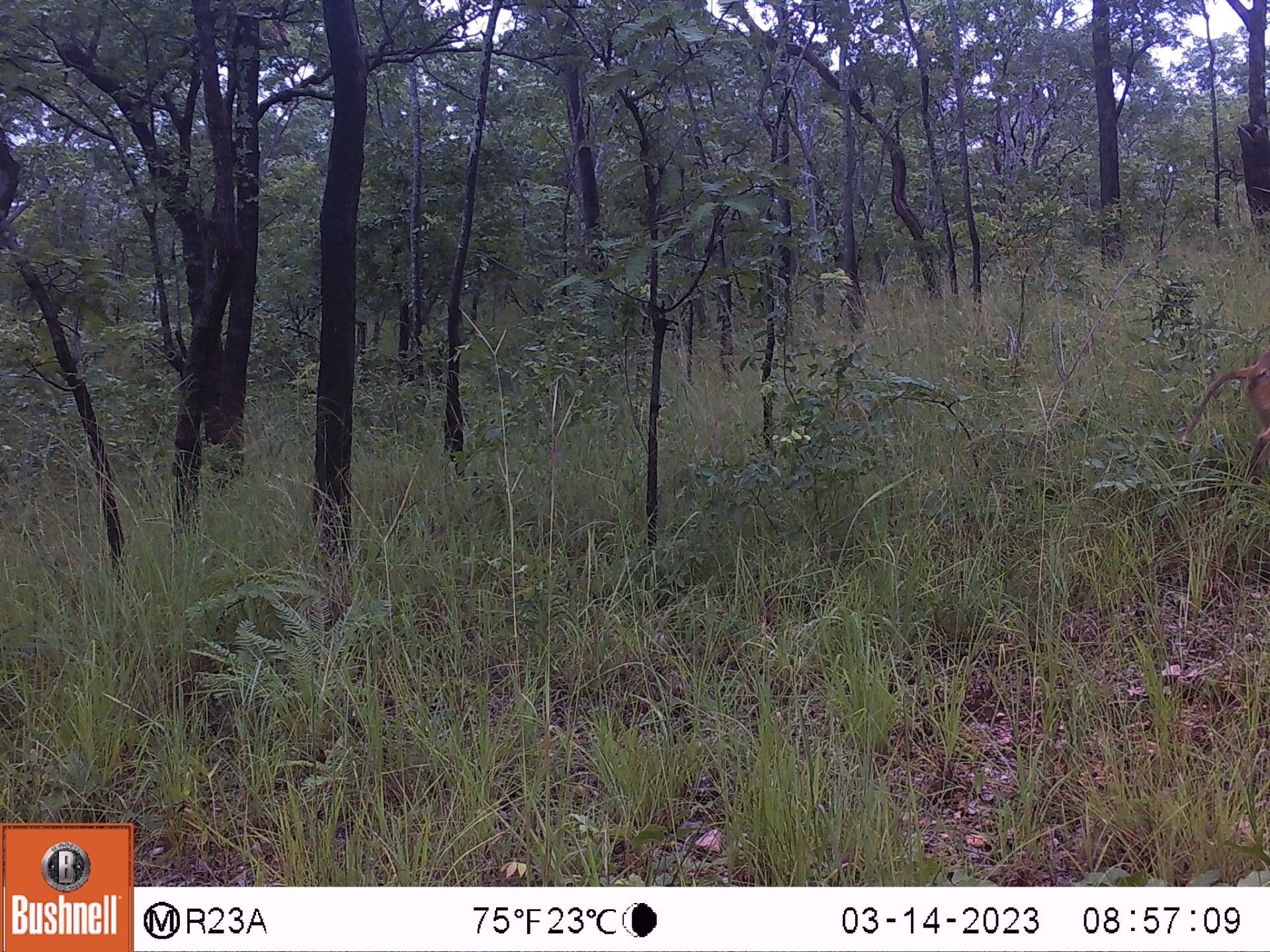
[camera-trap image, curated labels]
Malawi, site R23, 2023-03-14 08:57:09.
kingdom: Animalia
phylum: Chordata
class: Mammalia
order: Primates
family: Cercopithecidae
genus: Papio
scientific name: Papio cynocephalus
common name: yellow baboon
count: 1